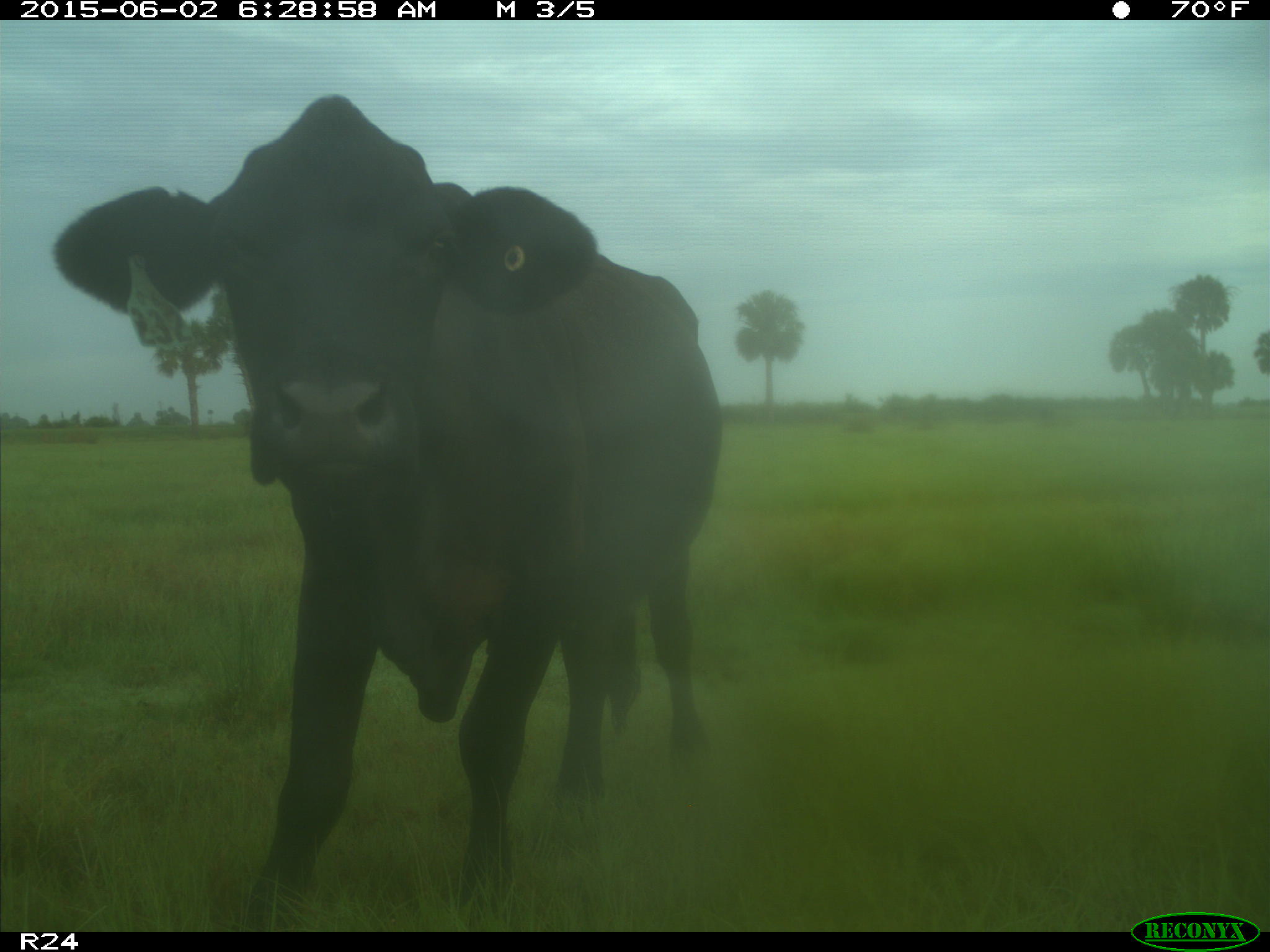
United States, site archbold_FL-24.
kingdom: Animalia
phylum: Chordata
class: Mammalia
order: Artiodactyla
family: Bovidae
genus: Bos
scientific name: Bos taurus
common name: domestic cow